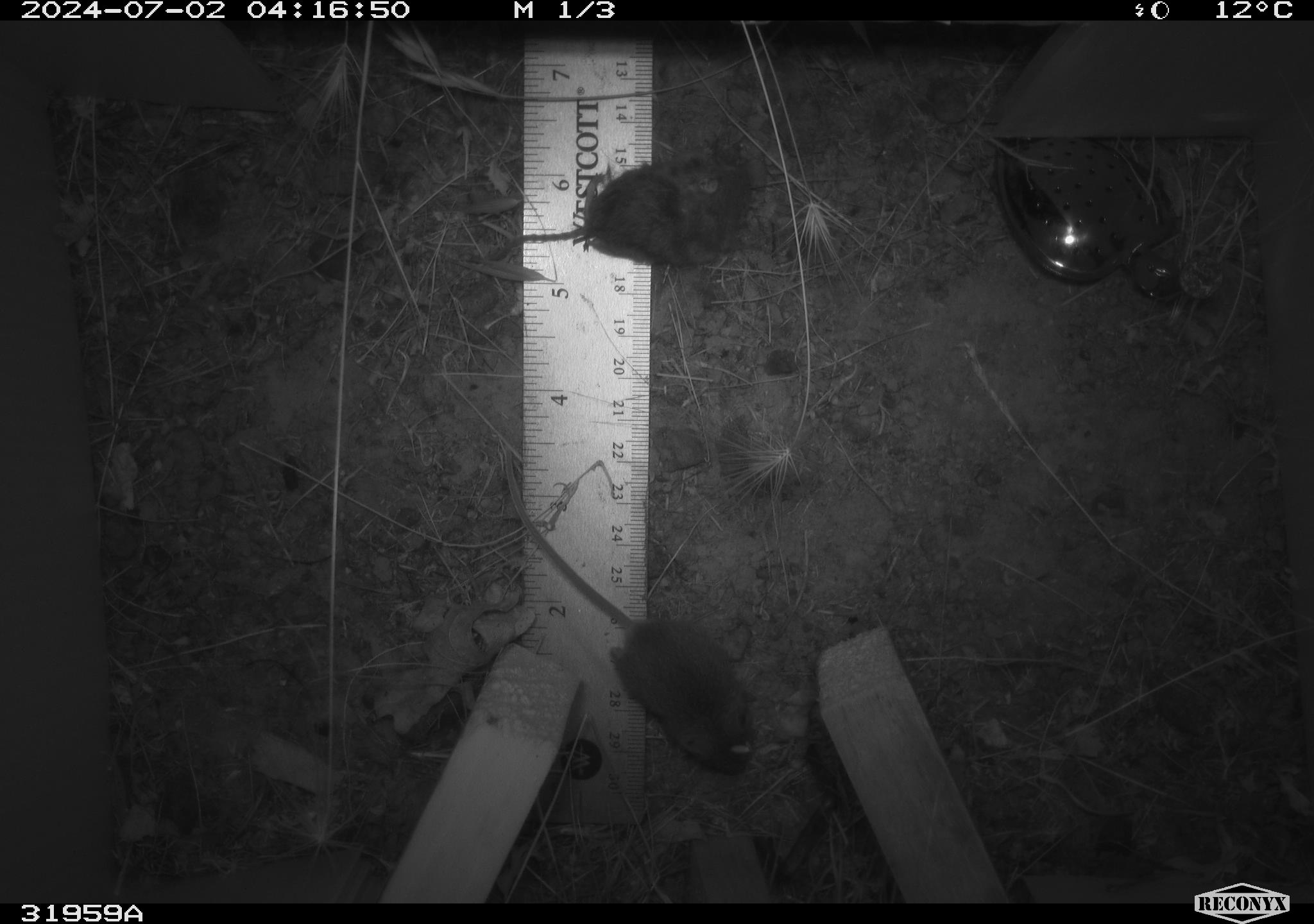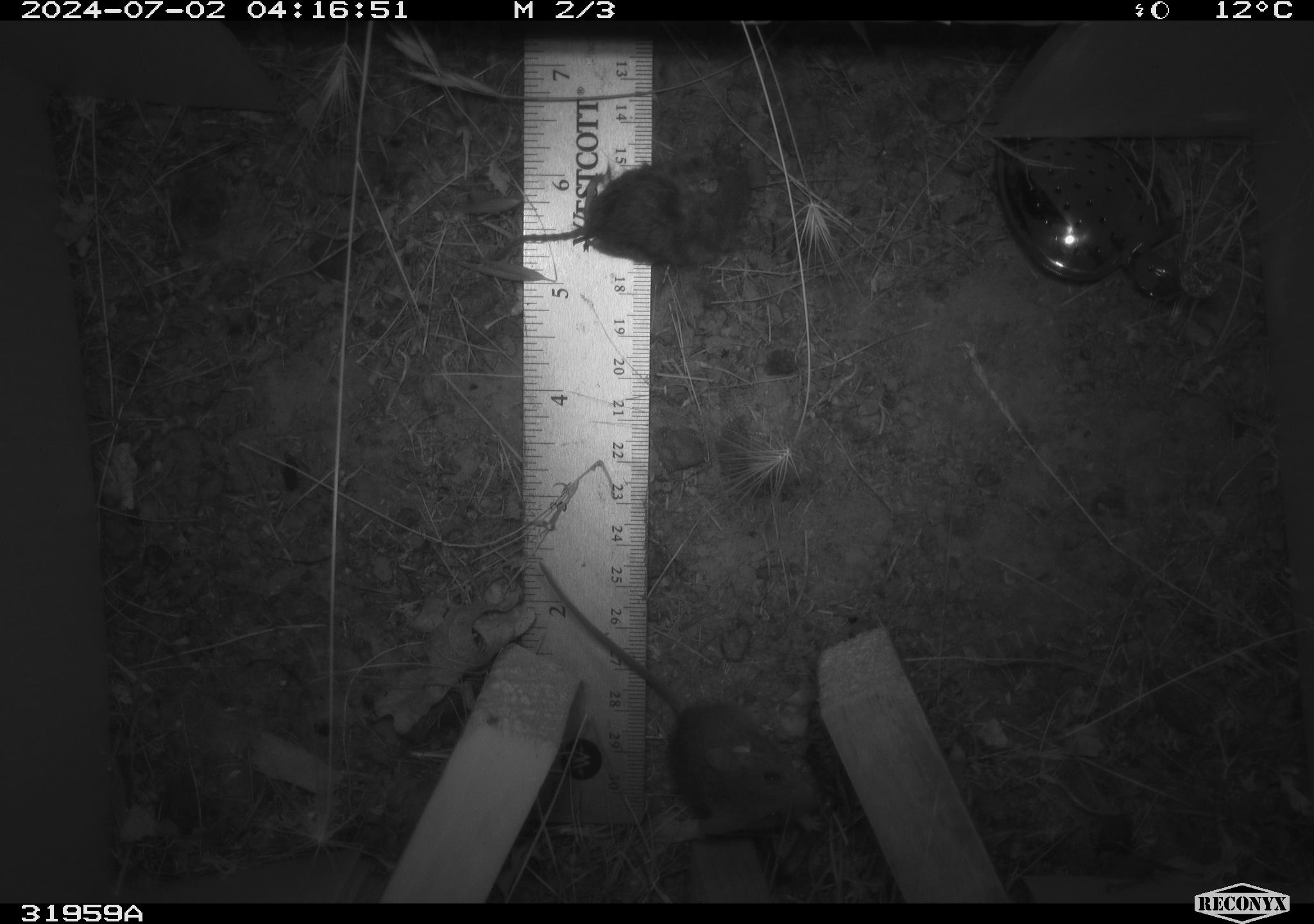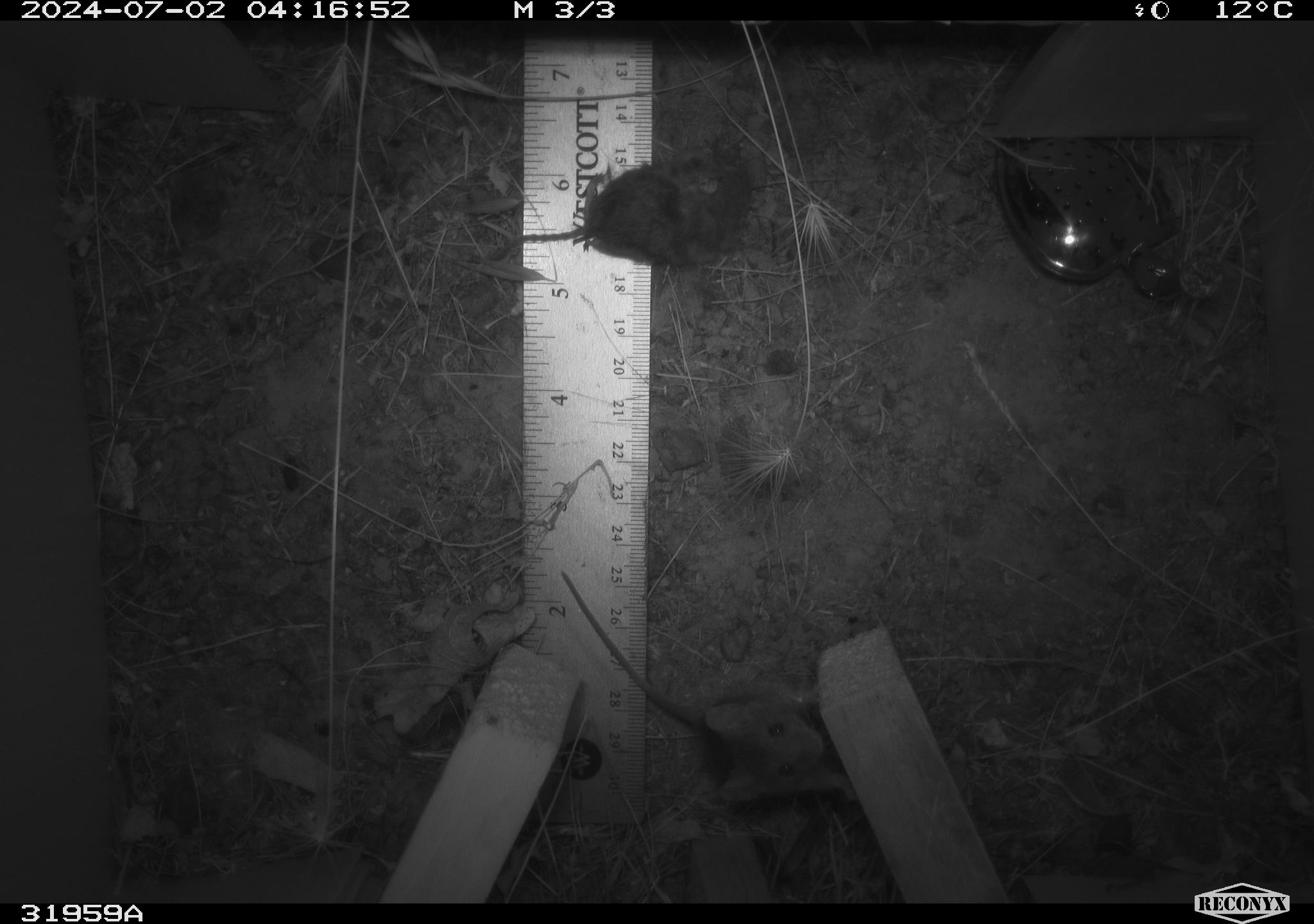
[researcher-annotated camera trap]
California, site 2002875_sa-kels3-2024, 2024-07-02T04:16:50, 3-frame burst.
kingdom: Animalia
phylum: Chordata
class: Mammalia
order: Rodentia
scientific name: Rodentia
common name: mouse species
Mouse species (Rodentia).